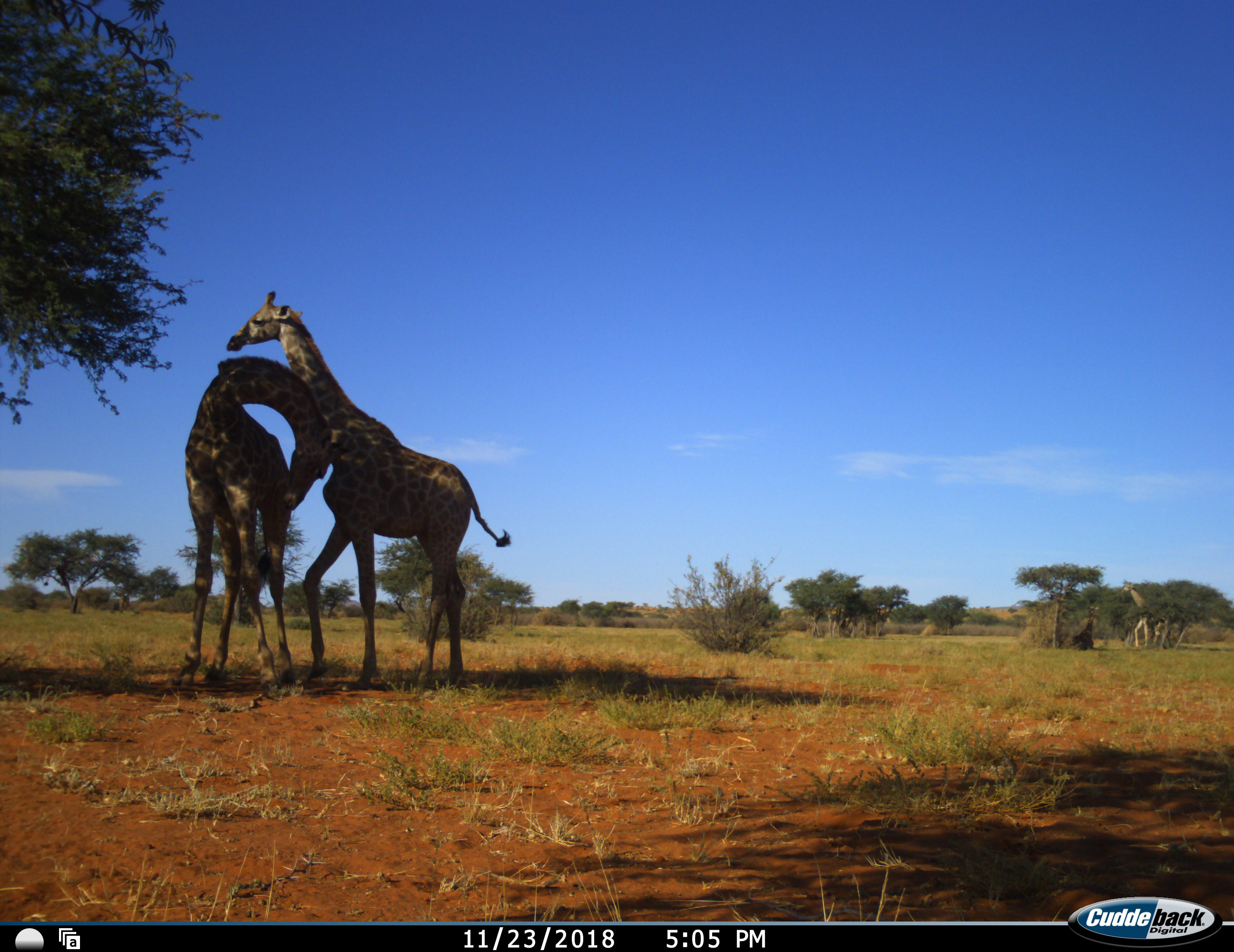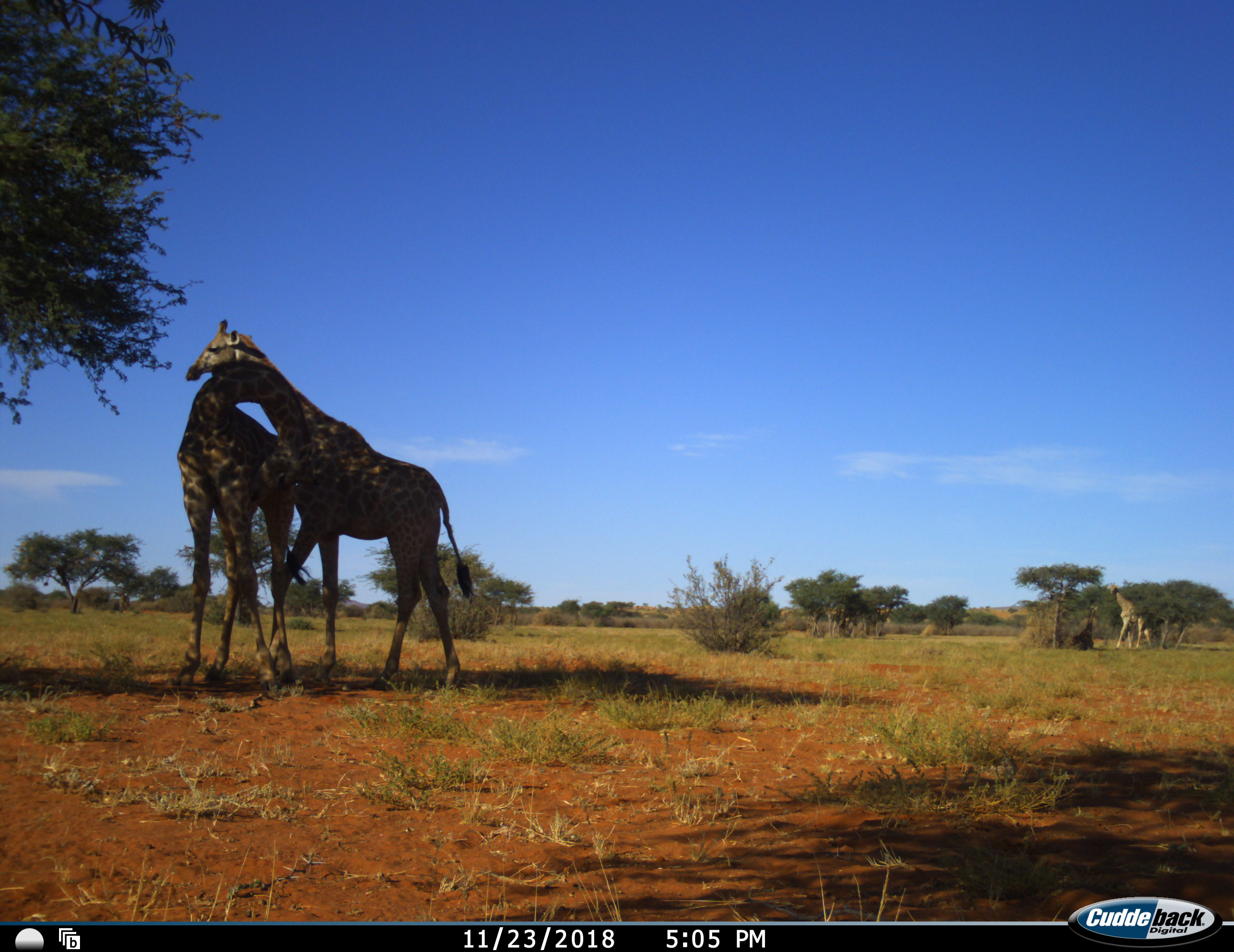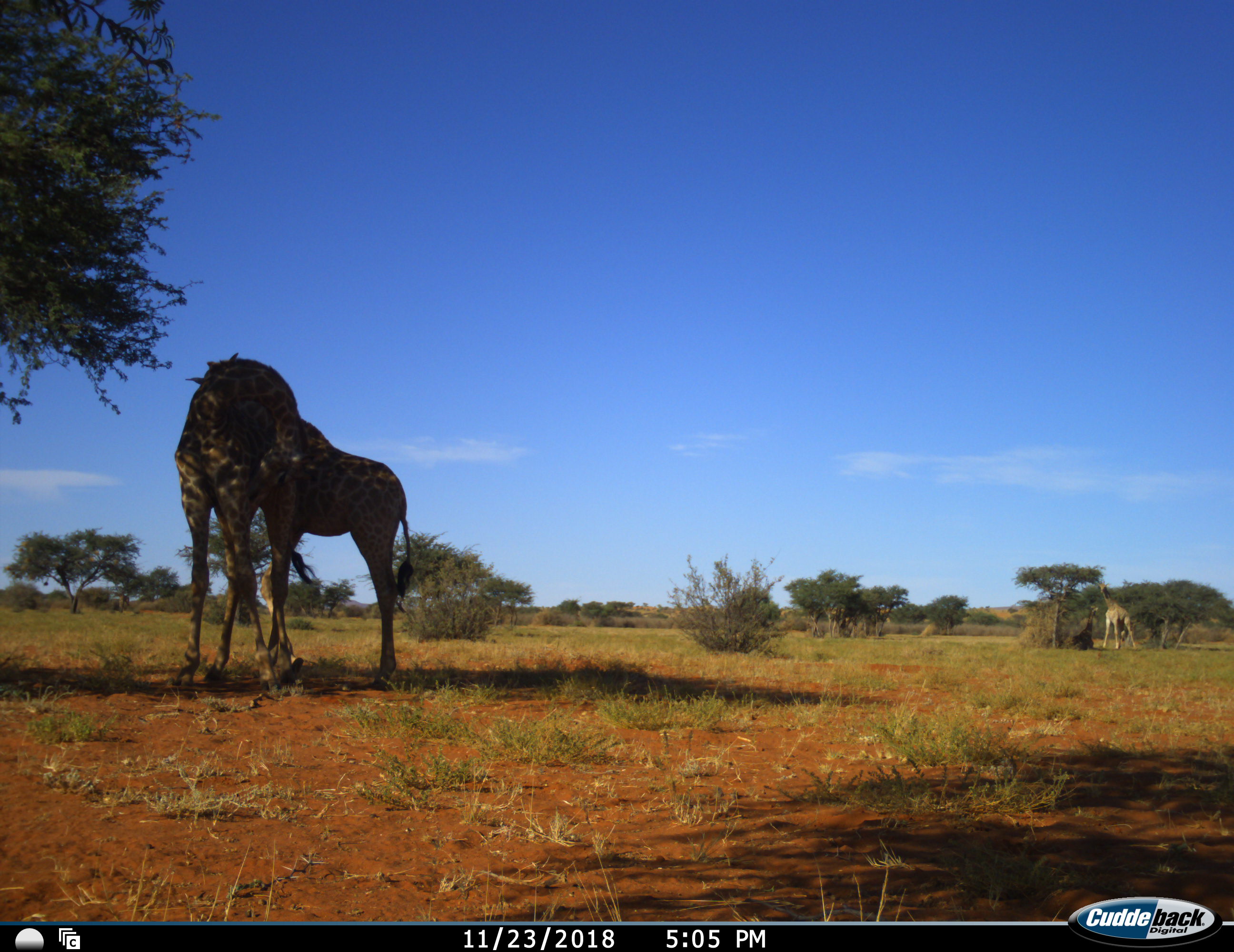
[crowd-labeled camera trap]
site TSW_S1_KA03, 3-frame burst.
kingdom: Animalia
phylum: Chordata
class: Mammalia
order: Artiodactyla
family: Giraffidae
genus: Giraffa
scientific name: Giraffa camelopardalis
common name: giraffe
Giraffe (Giraffa camelopardalis), count 3. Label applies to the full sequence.